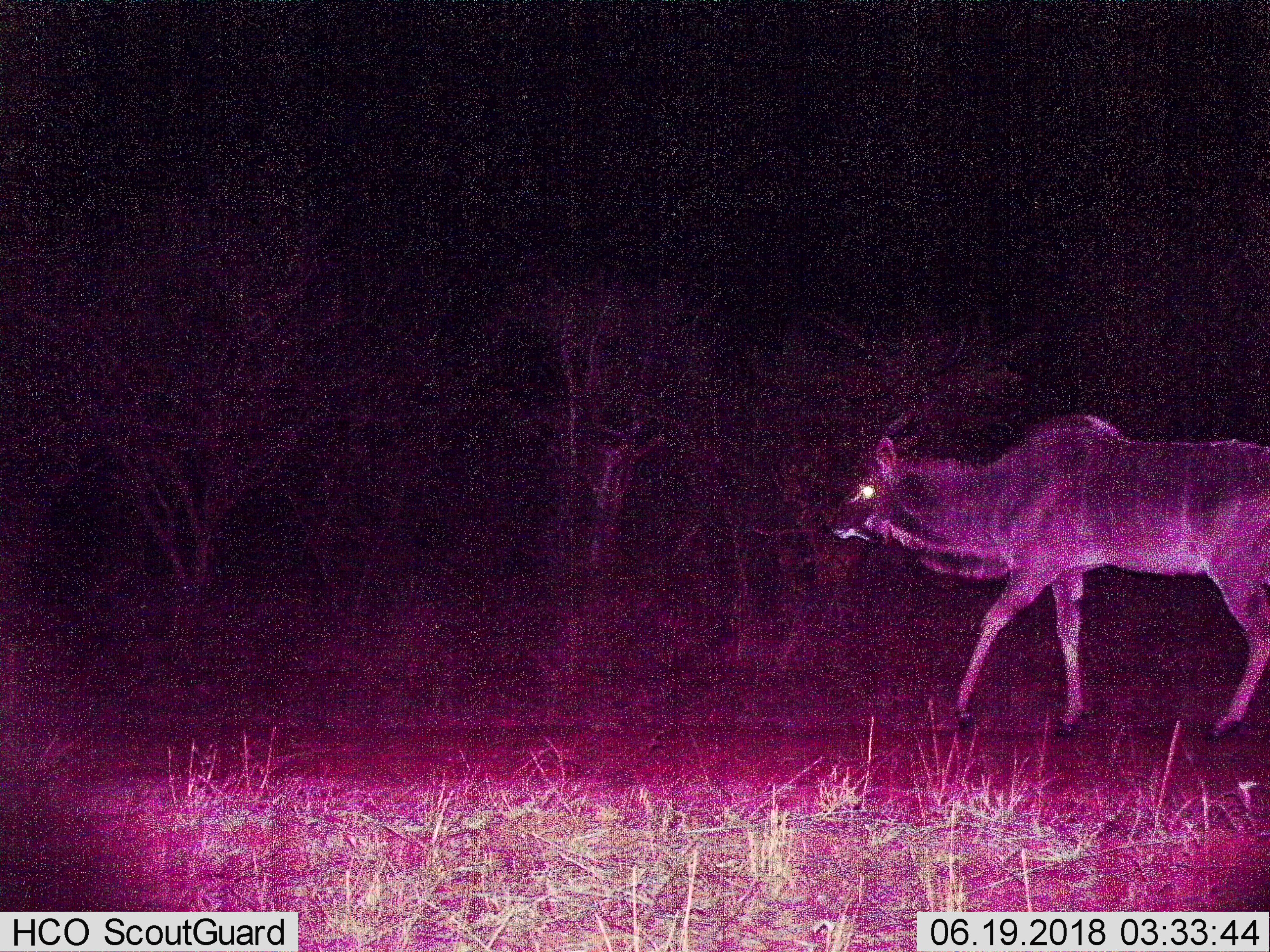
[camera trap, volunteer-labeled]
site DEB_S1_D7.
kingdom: Animalia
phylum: Chordata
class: Mammalia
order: Artiodactyla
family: Bovidae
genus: Tragelaphus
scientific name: Tragelaphus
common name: kudu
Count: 1.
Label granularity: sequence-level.